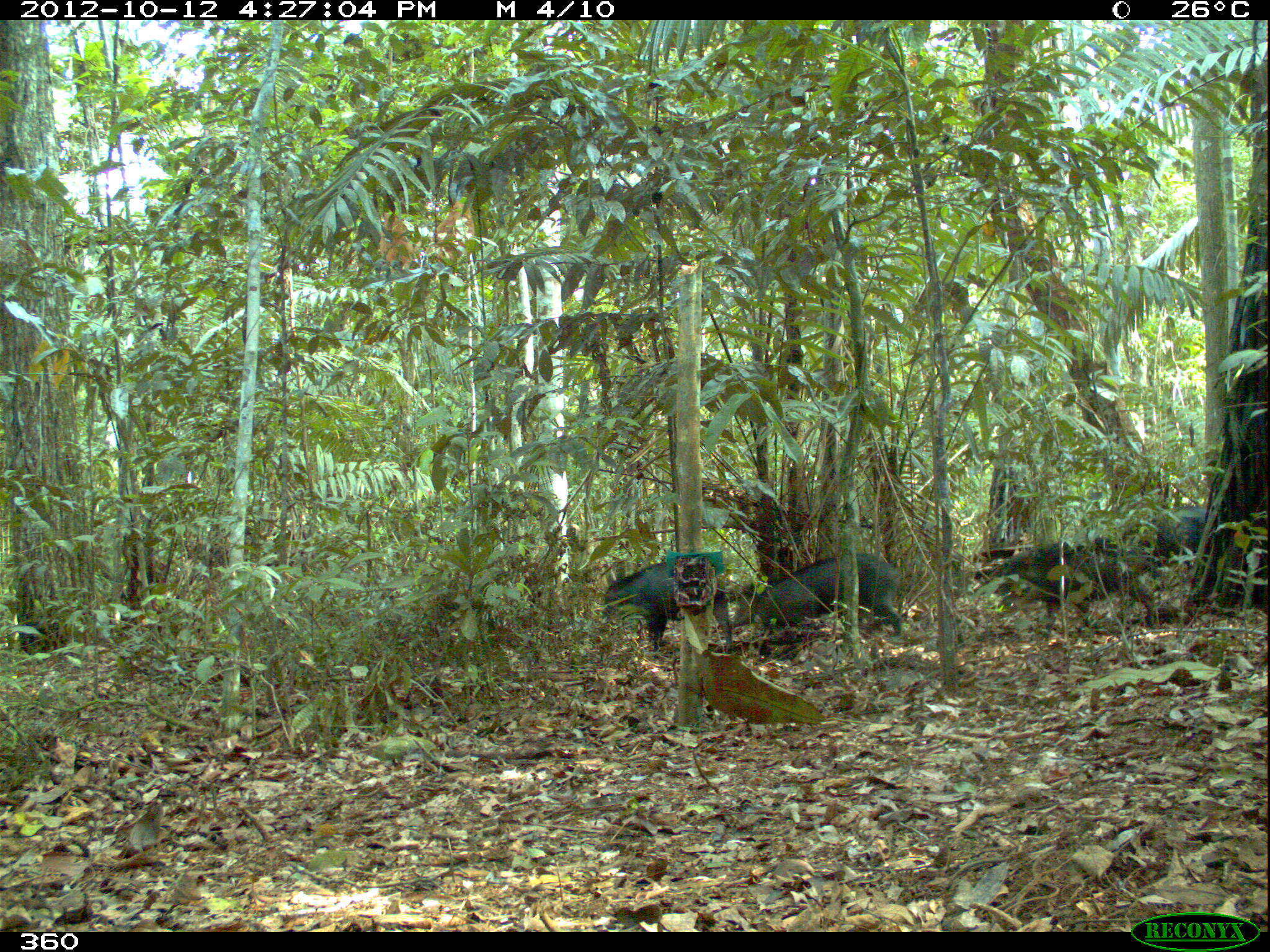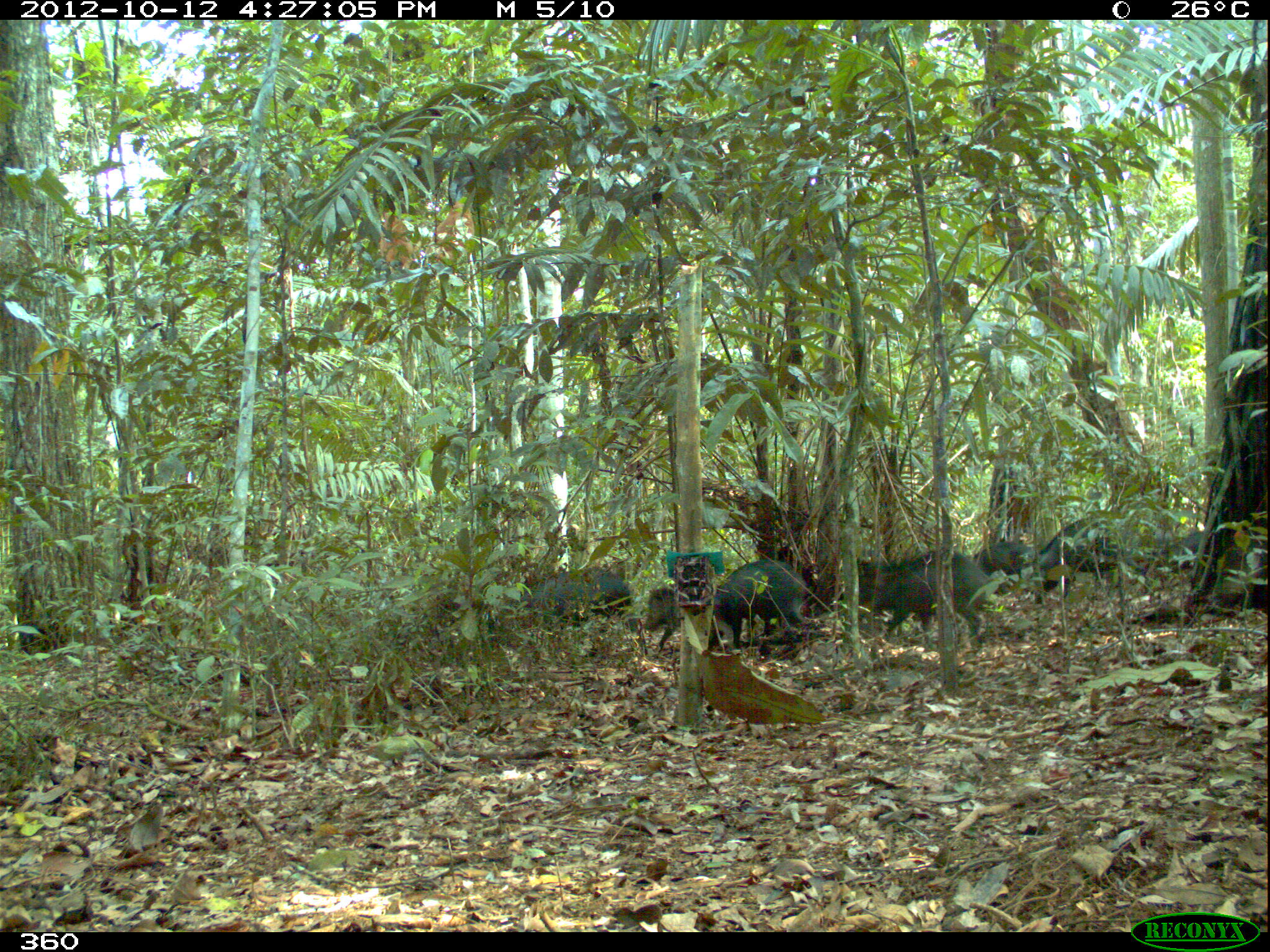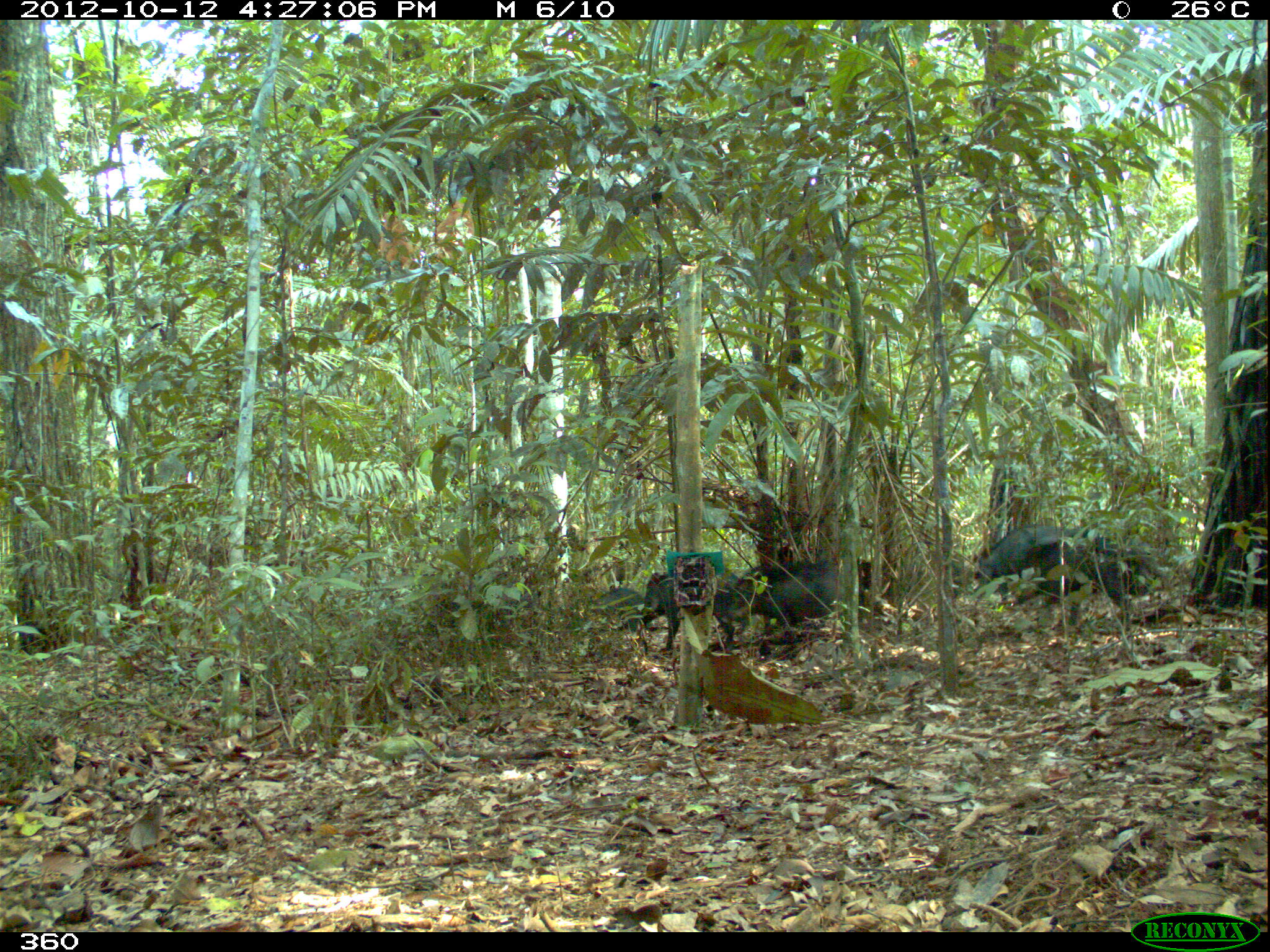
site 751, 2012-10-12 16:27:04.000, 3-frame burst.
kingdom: Animalia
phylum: Chordata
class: Mammalia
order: Artiodactyla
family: Tayassuidae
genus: Tayassu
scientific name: Tayassu pecari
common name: white-lipped peccary